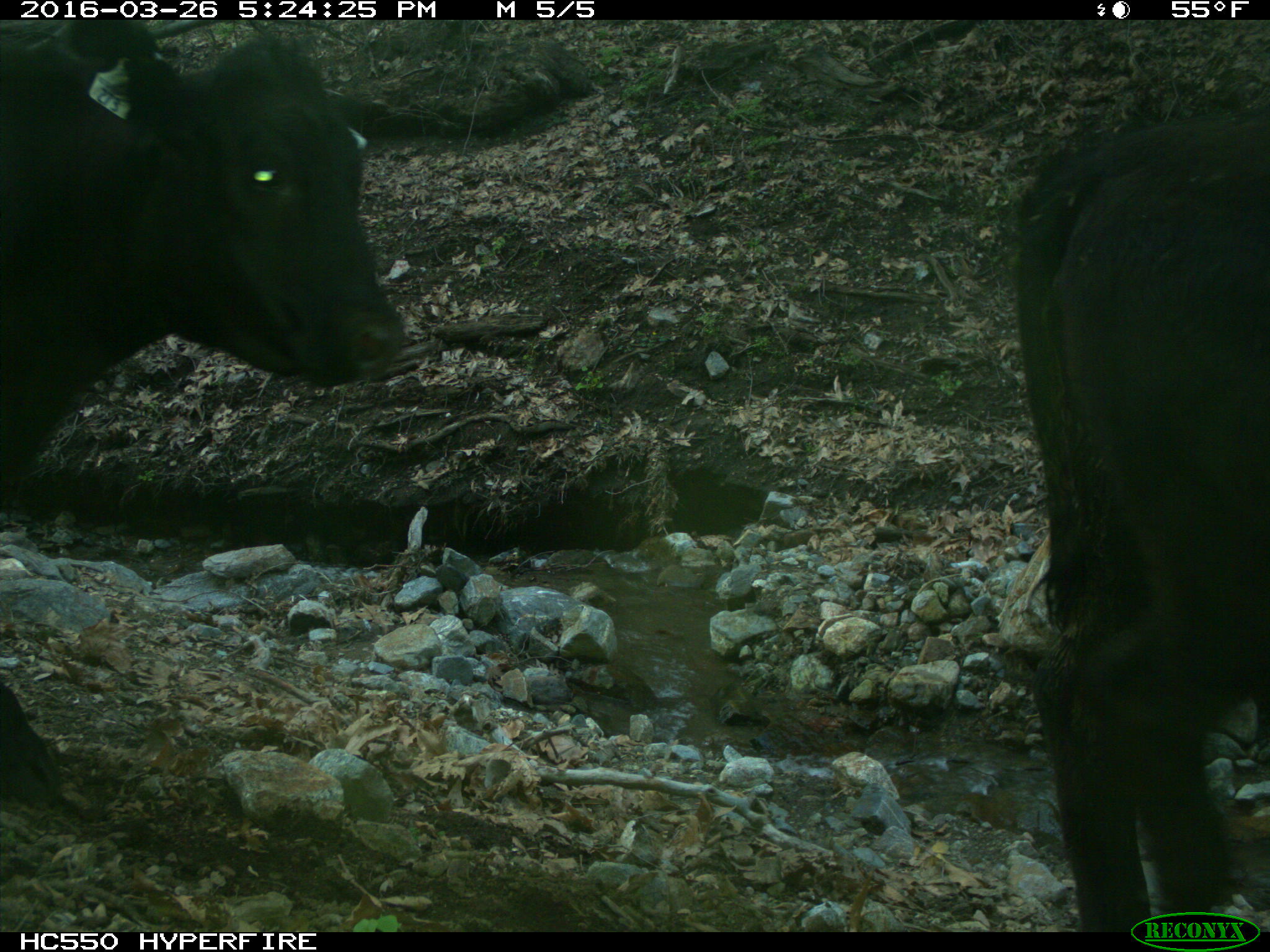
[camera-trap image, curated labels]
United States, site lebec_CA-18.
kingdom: Animalia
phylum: Chordata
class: Mammalia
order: Artiodactyla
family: Bovidae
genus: Bos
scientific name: Bos taurus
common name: domestic cow